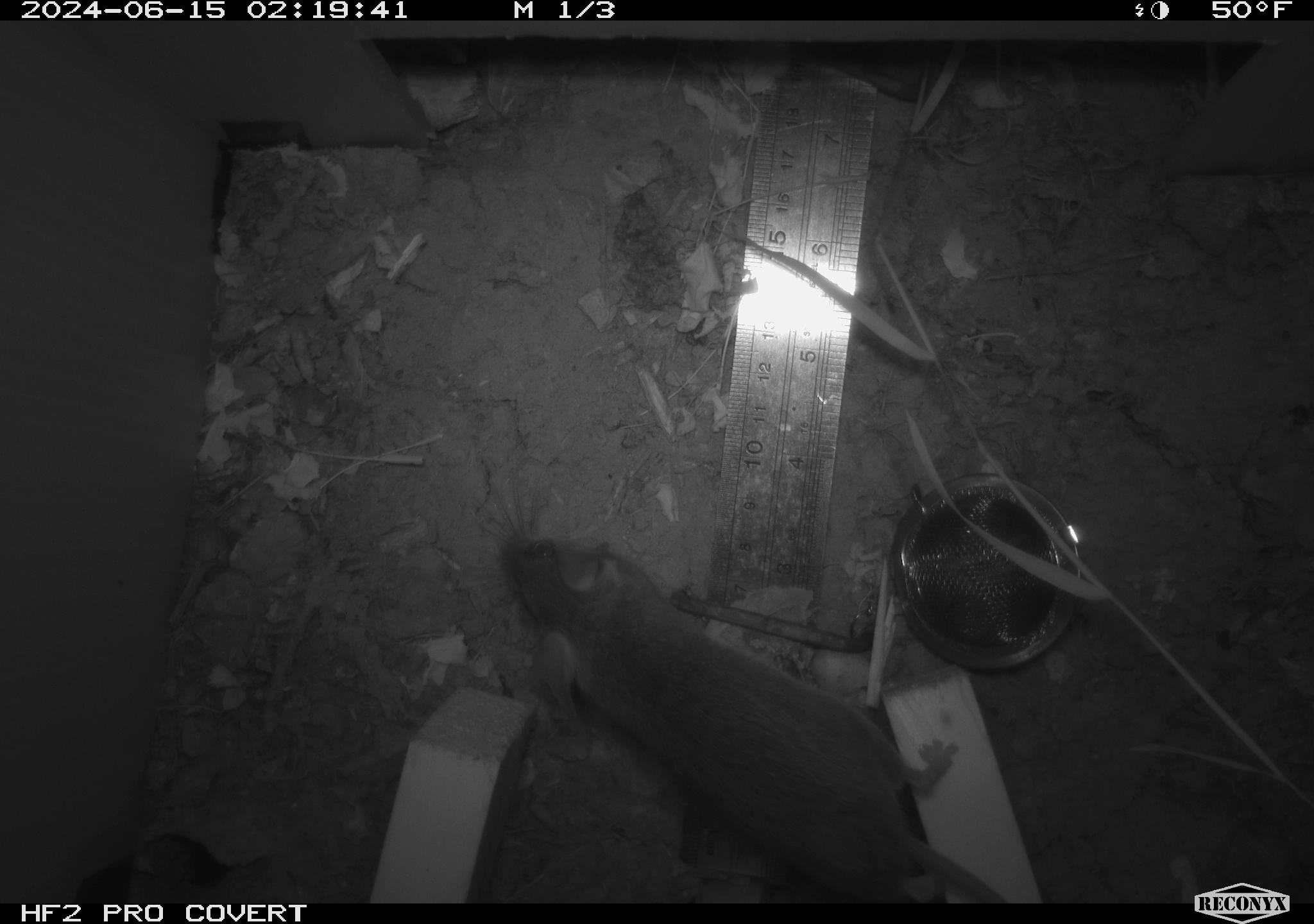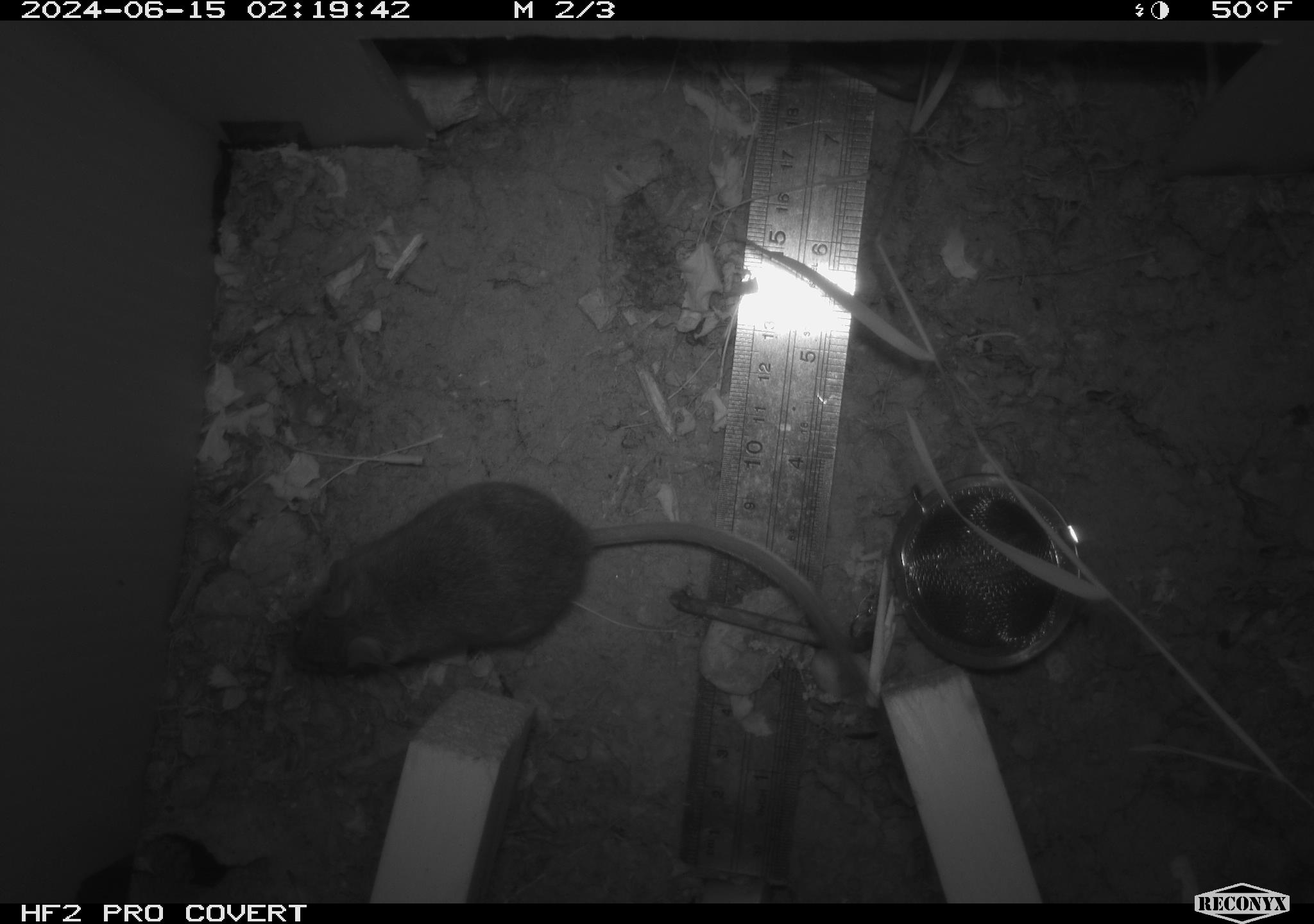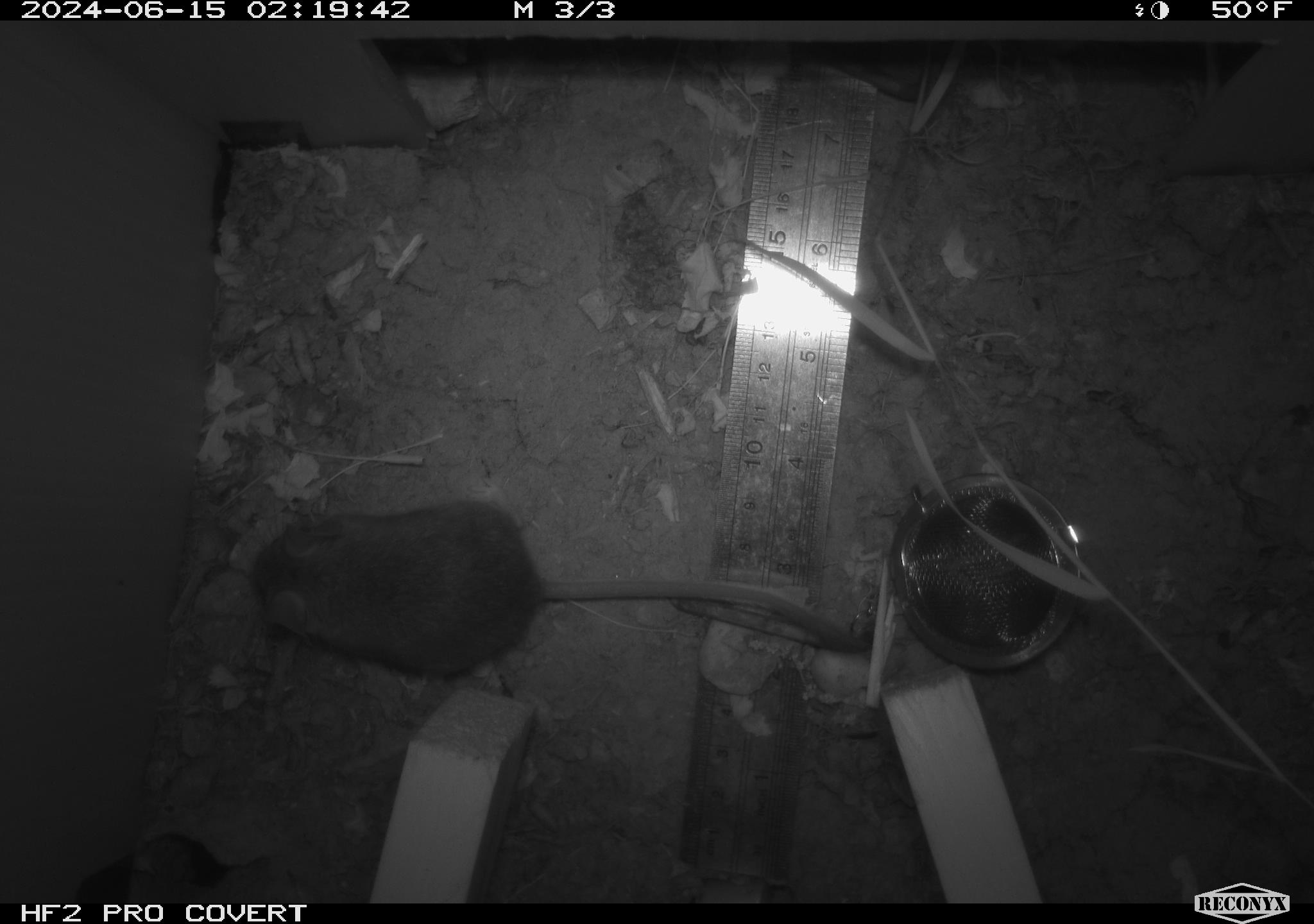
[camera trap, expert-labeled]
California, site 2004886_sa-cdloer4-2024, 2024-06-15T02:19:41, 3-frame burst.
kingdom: Animalia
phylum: Chordata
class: Mammalia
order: Rodentia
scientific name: Rodentia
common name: rodent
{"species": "rodent (Rodentia)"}